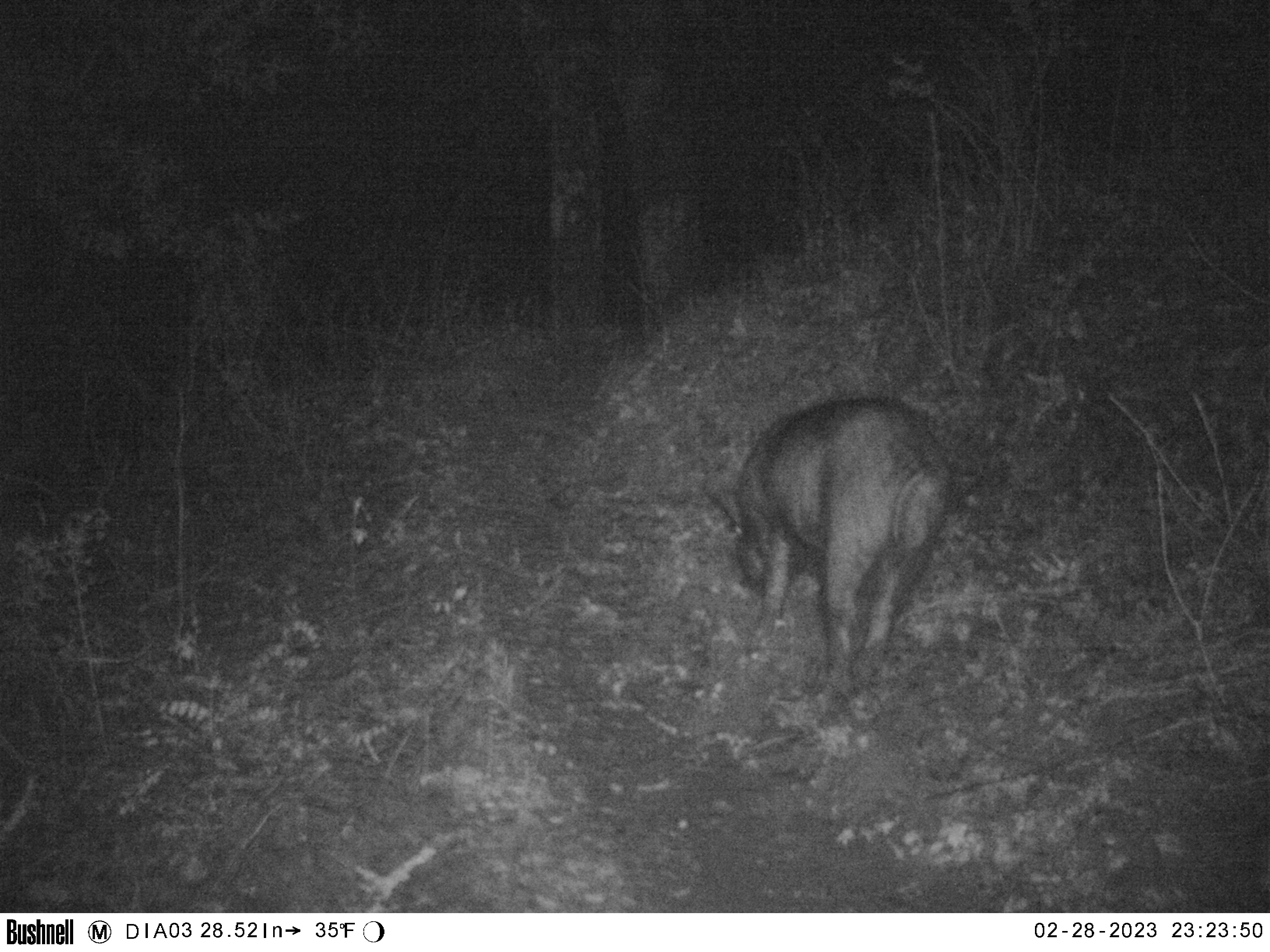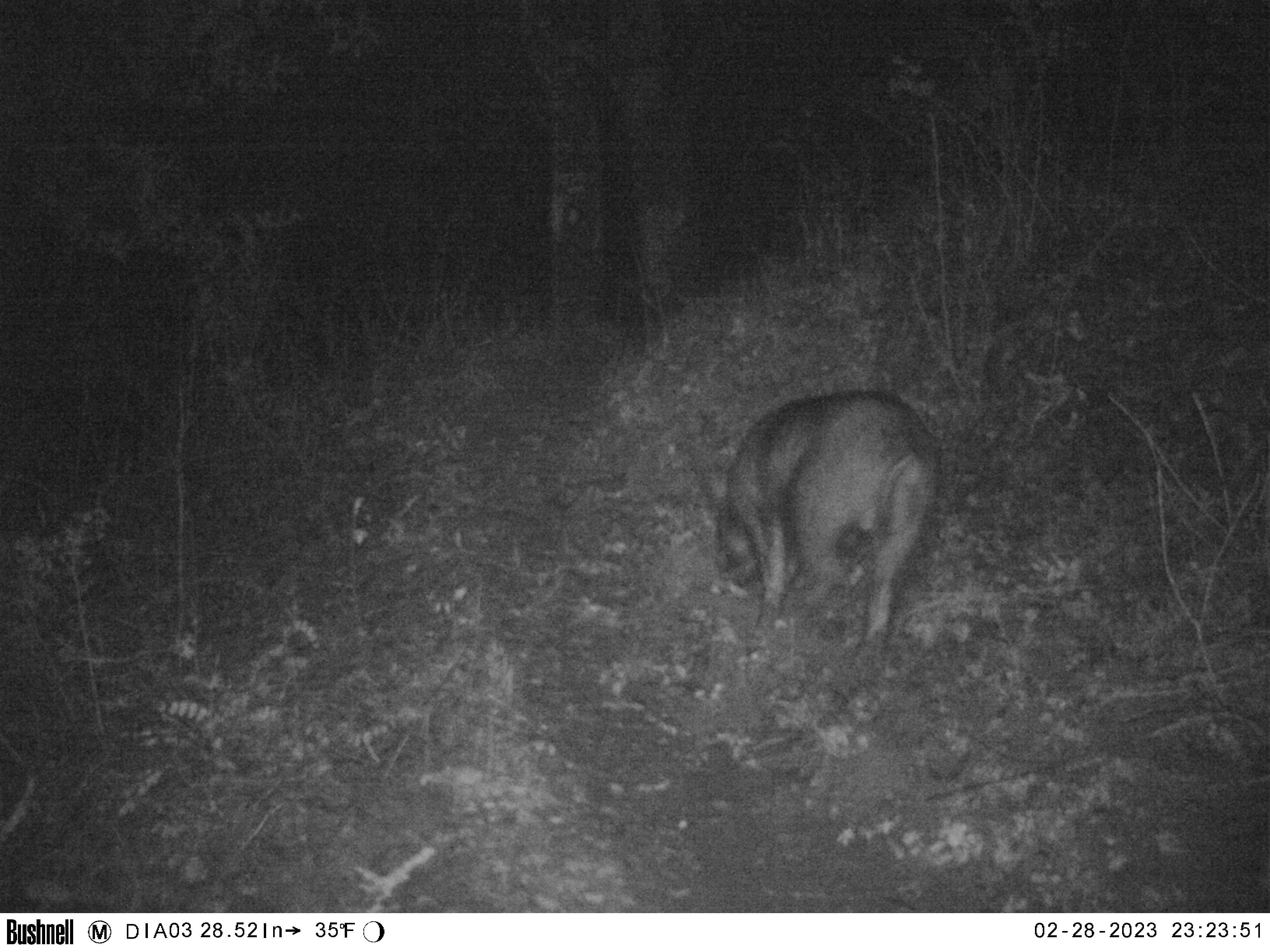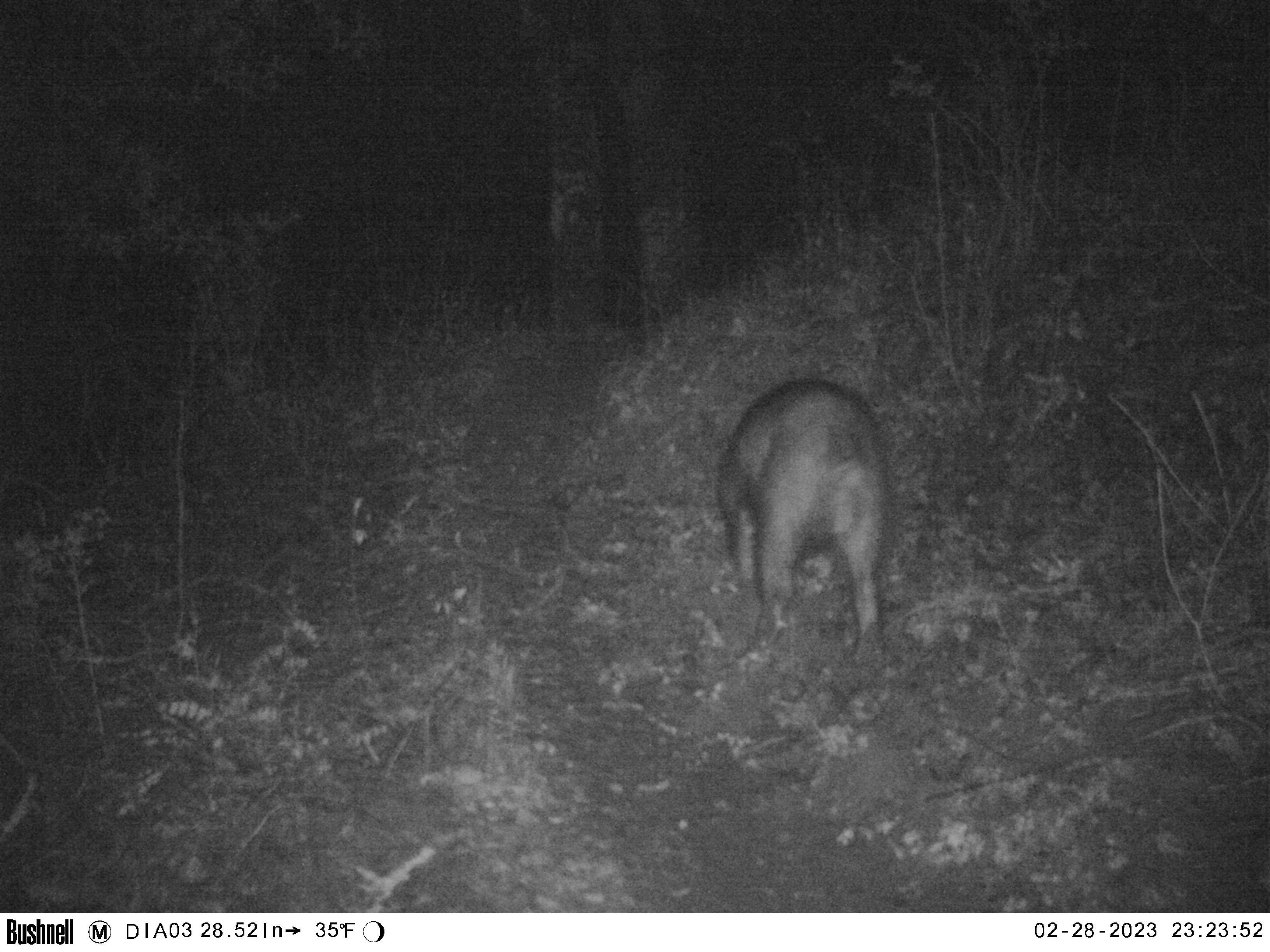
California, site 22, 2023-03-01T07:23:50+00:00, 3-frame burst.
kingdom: Animalia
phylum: Chordata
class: Mammalia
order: Artiodactyla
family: Suidae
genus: Sus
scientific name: Sus scrofa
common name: wild boar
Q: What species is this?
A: Wild boar (Sus scrofa).